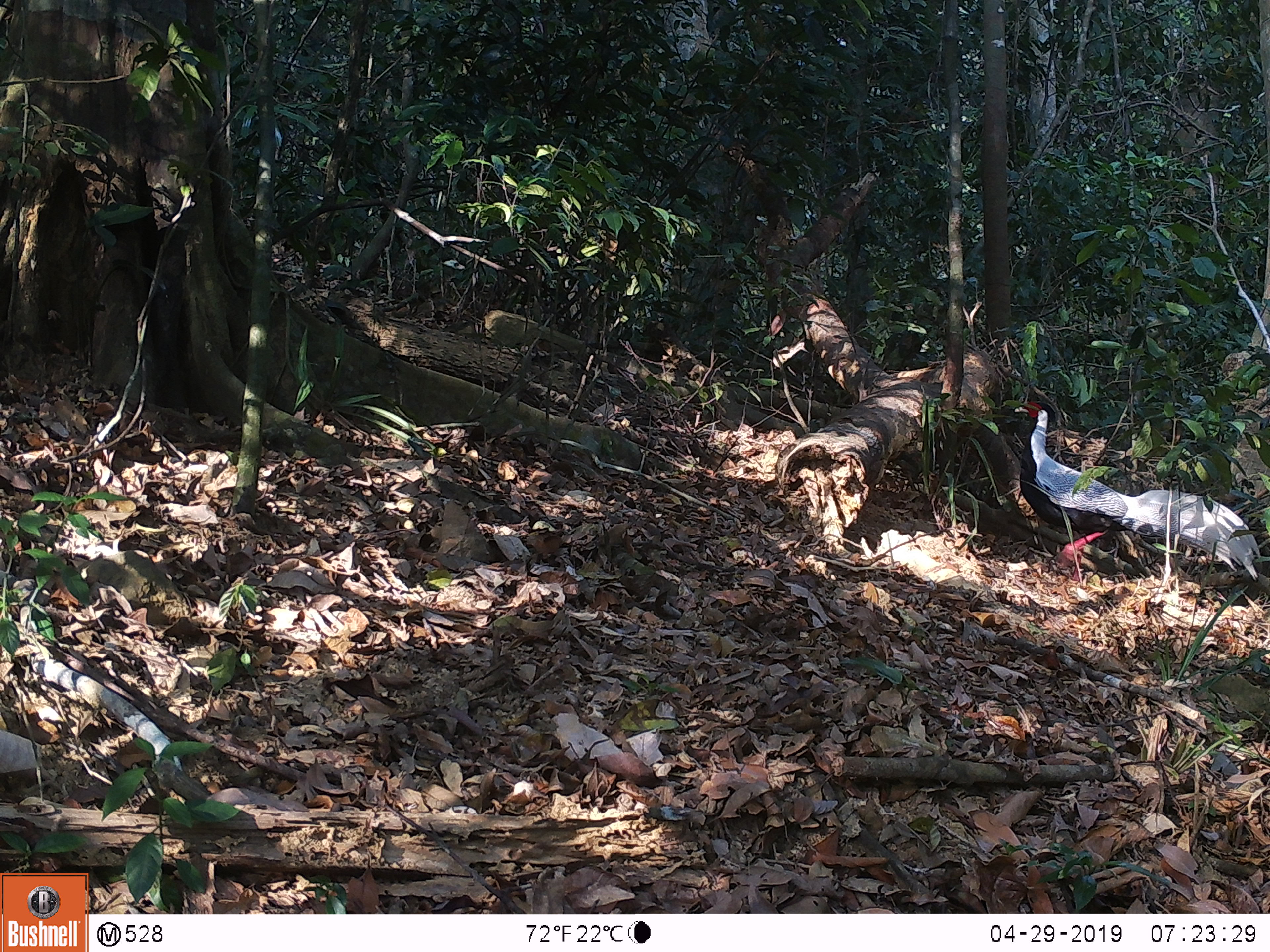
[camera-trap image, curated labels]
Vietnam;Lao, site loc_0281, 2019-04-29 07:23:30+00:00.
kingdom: Animalia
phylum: Chordata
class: Aves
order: Galliformes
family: Phasianidae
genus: Lophura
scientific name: Lophura nycthemera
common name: silver pheasant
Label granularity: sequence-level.